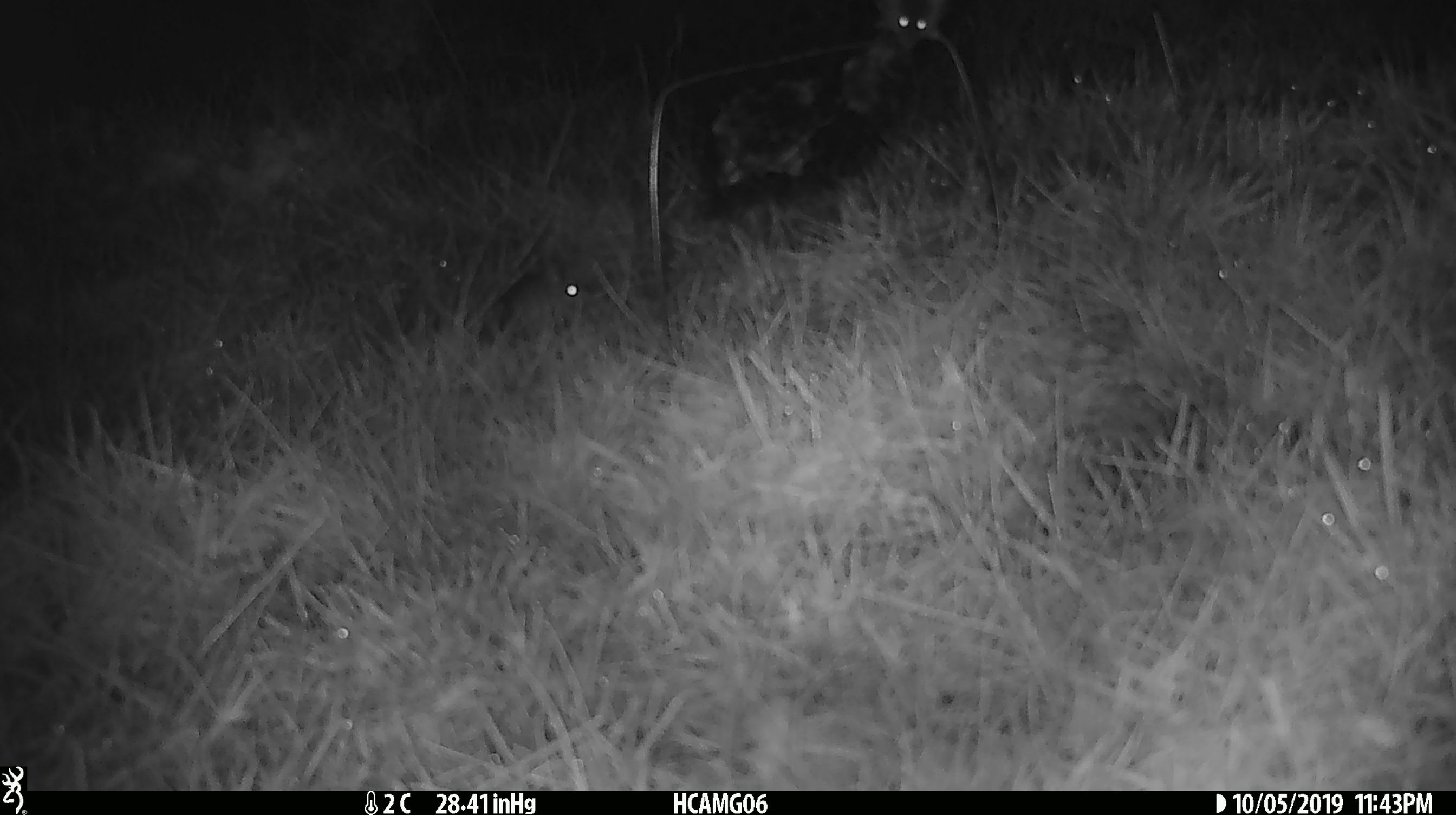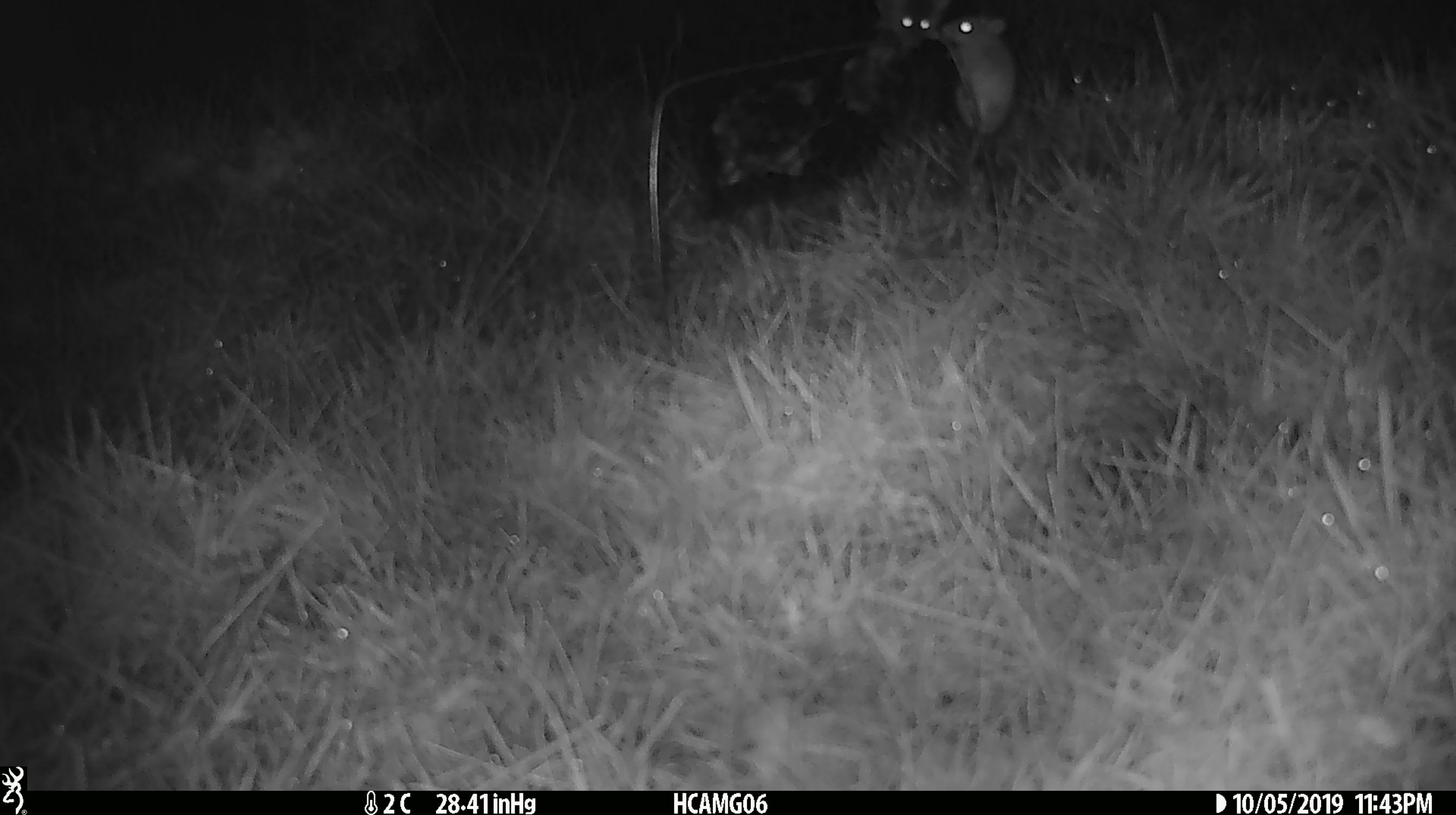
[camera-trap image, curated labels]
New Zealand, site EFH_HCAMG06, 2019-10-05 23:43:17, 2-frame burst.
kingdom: Animalia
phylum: Chordata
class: Mammalia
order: Rodentia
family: Muridae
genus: Mus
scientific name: Mus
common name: mouse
Mouse (Mus).